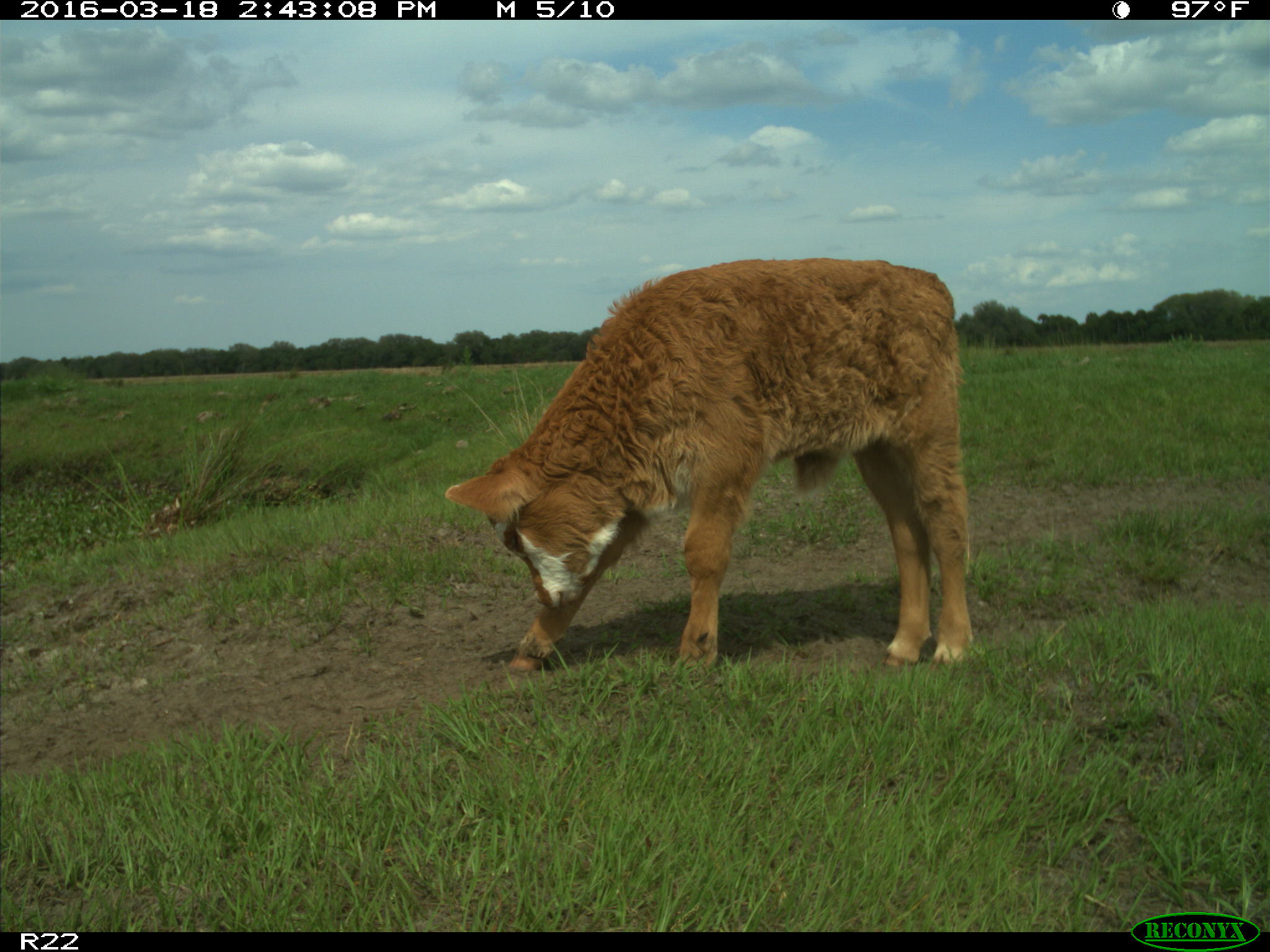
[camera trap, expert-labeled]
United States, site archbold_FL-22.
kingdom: Animalia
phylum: Chordata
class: Mammalia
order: Artiodactyla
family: Bovidae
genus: Bos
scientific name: Bos taurus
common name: domestic cow